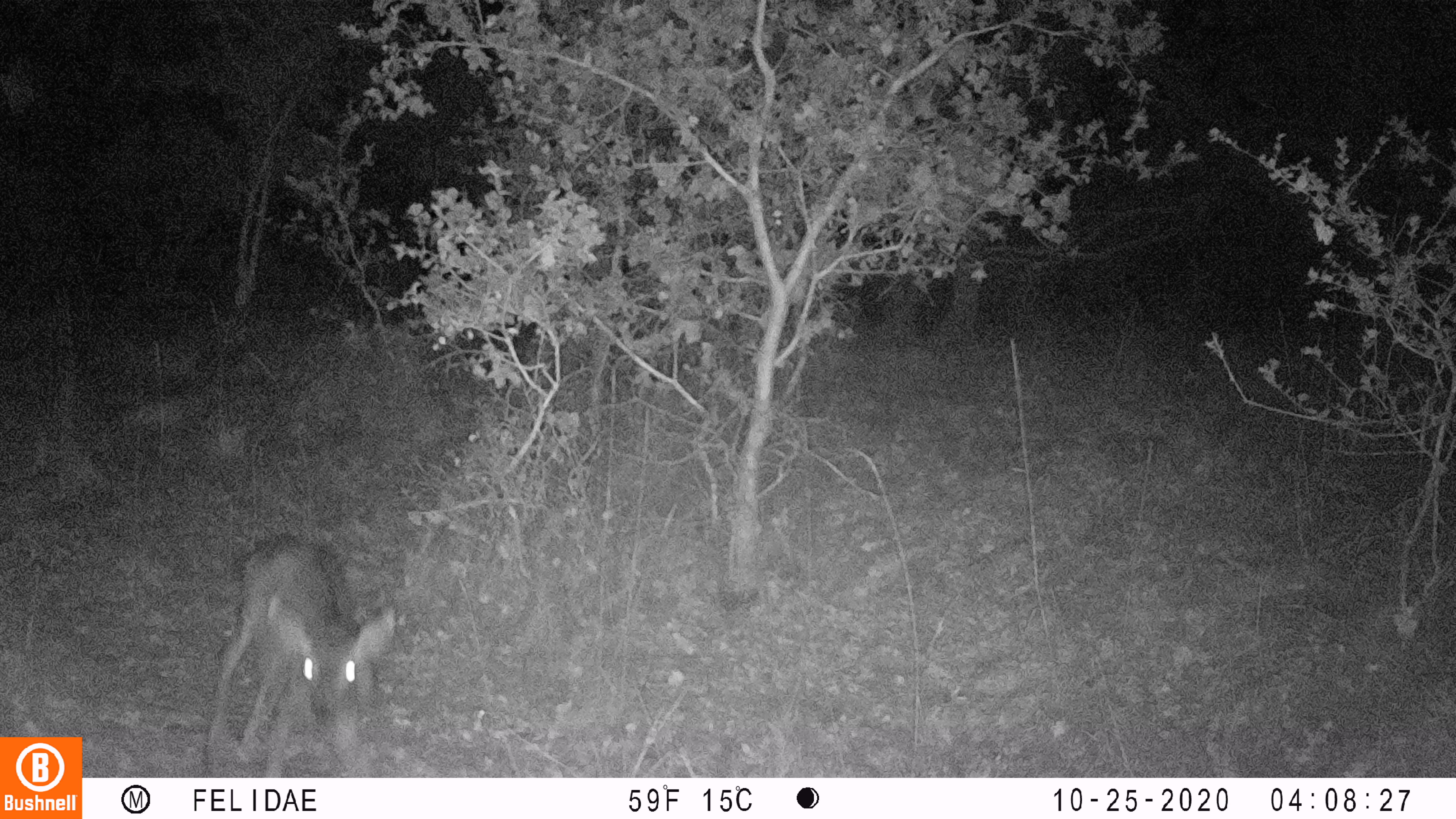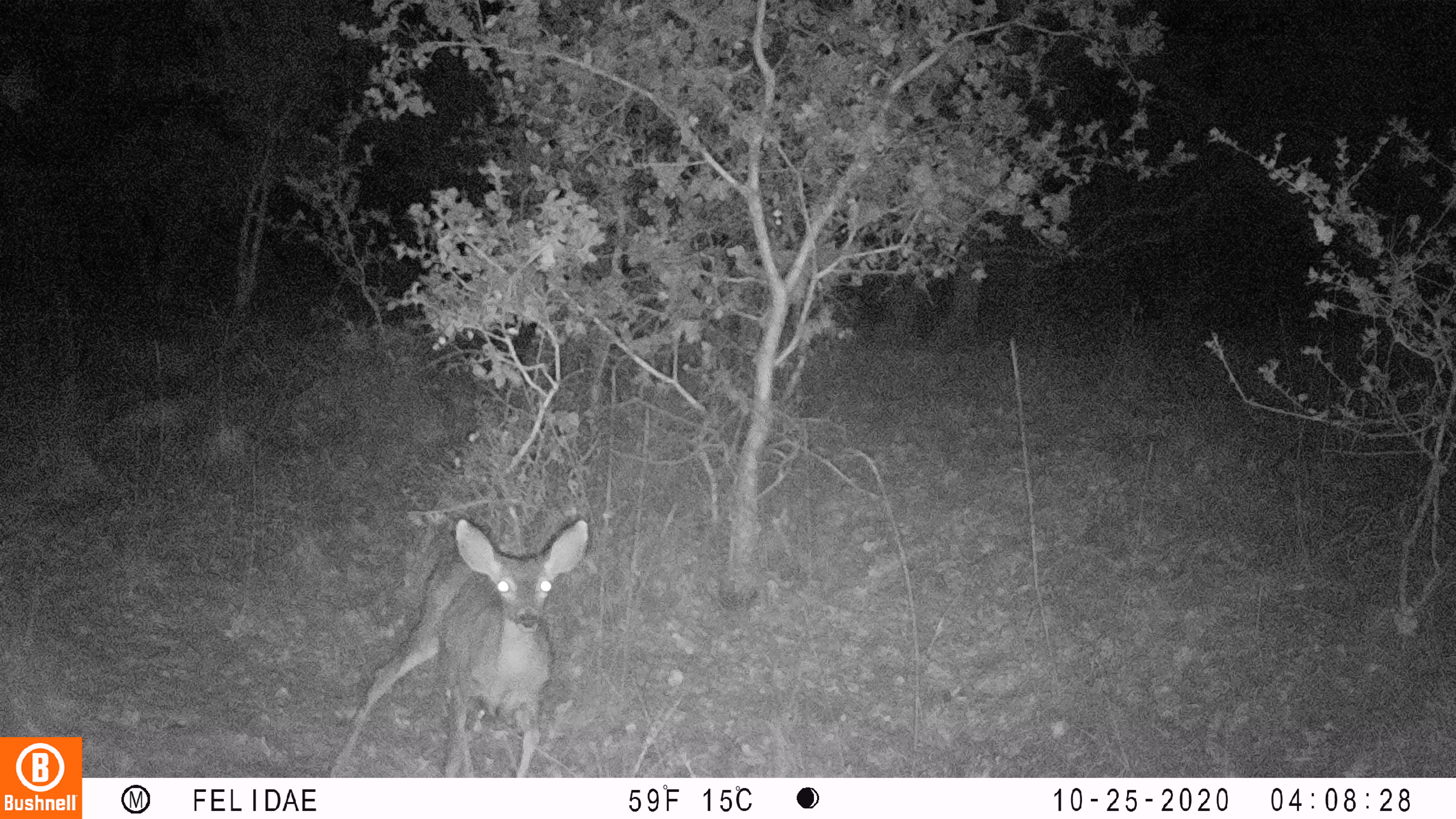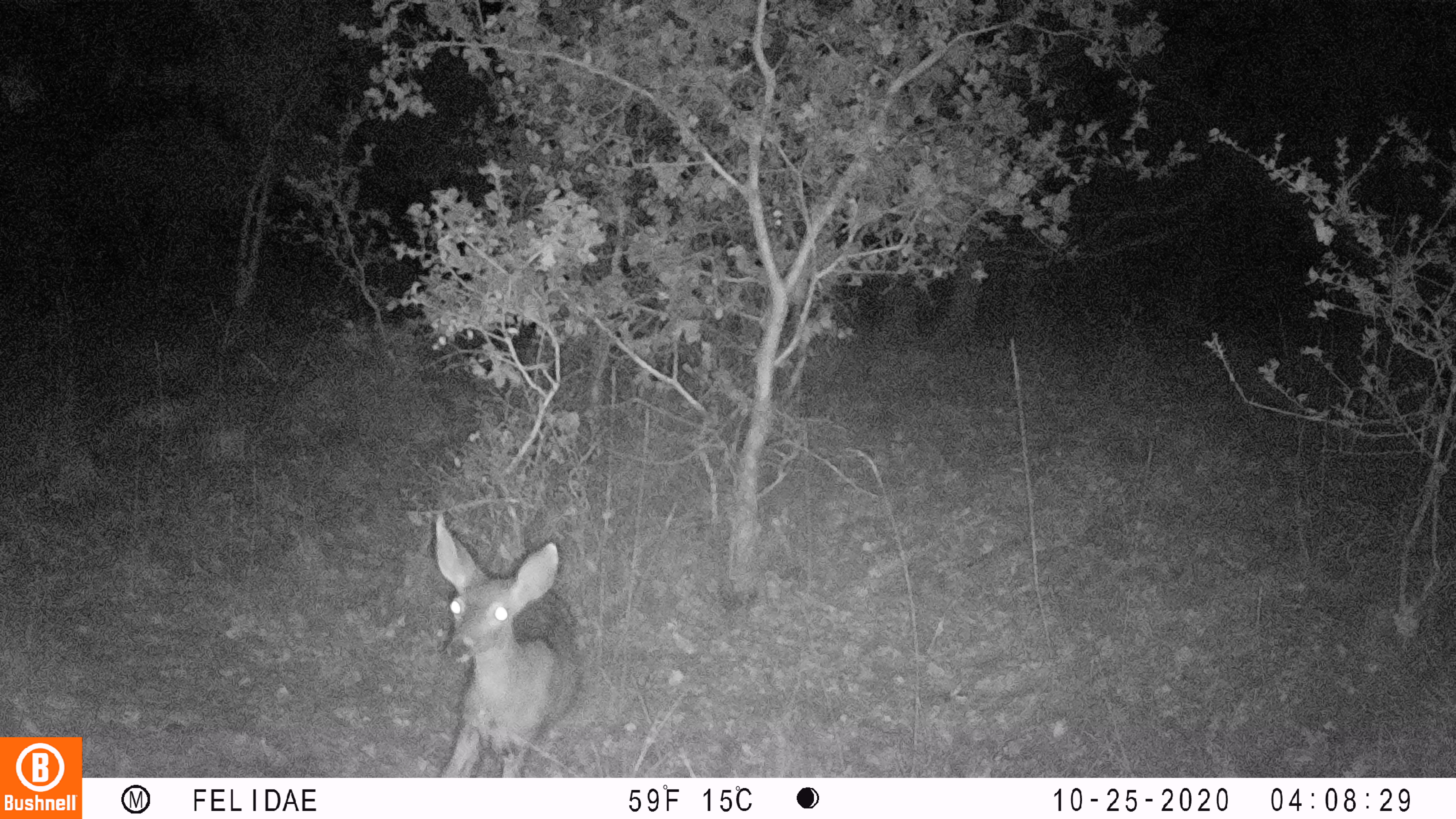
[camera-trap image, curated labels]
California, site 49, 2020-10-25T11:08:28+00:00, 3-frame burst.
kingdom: Animalia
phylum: Chordata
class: Mammalia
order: Artiodactyla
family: Cervidae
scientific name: Cervidae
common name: elk or deer